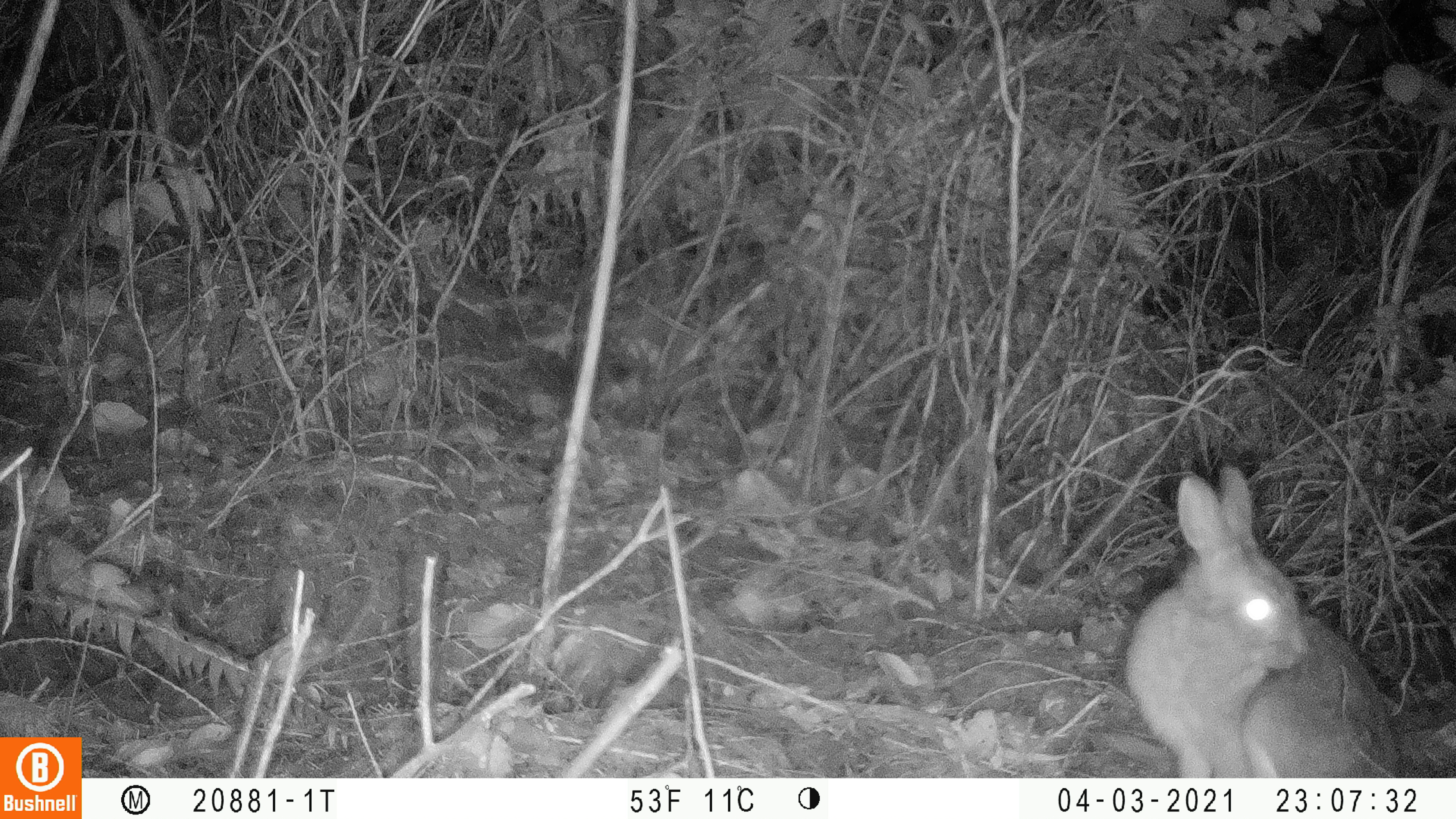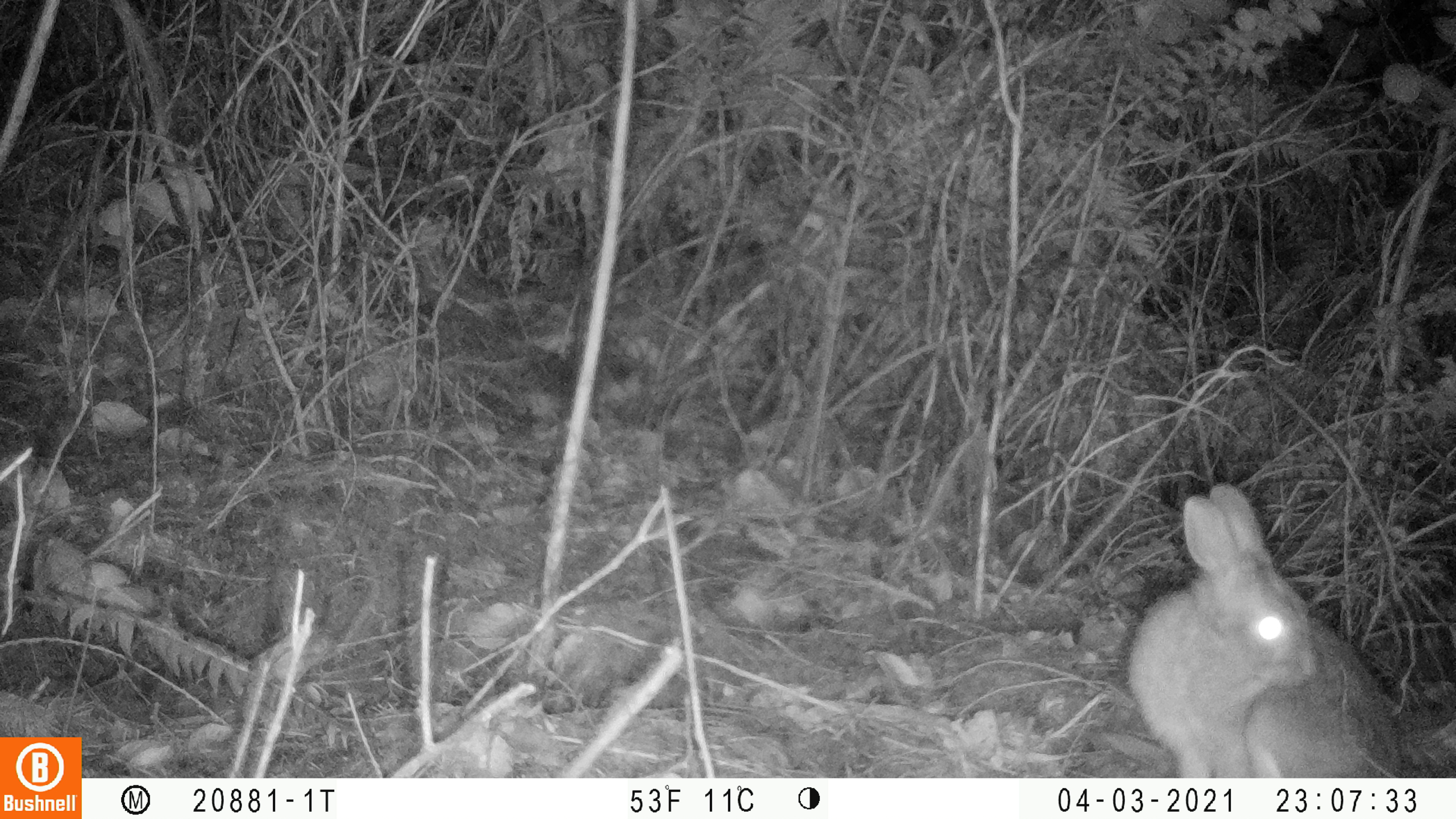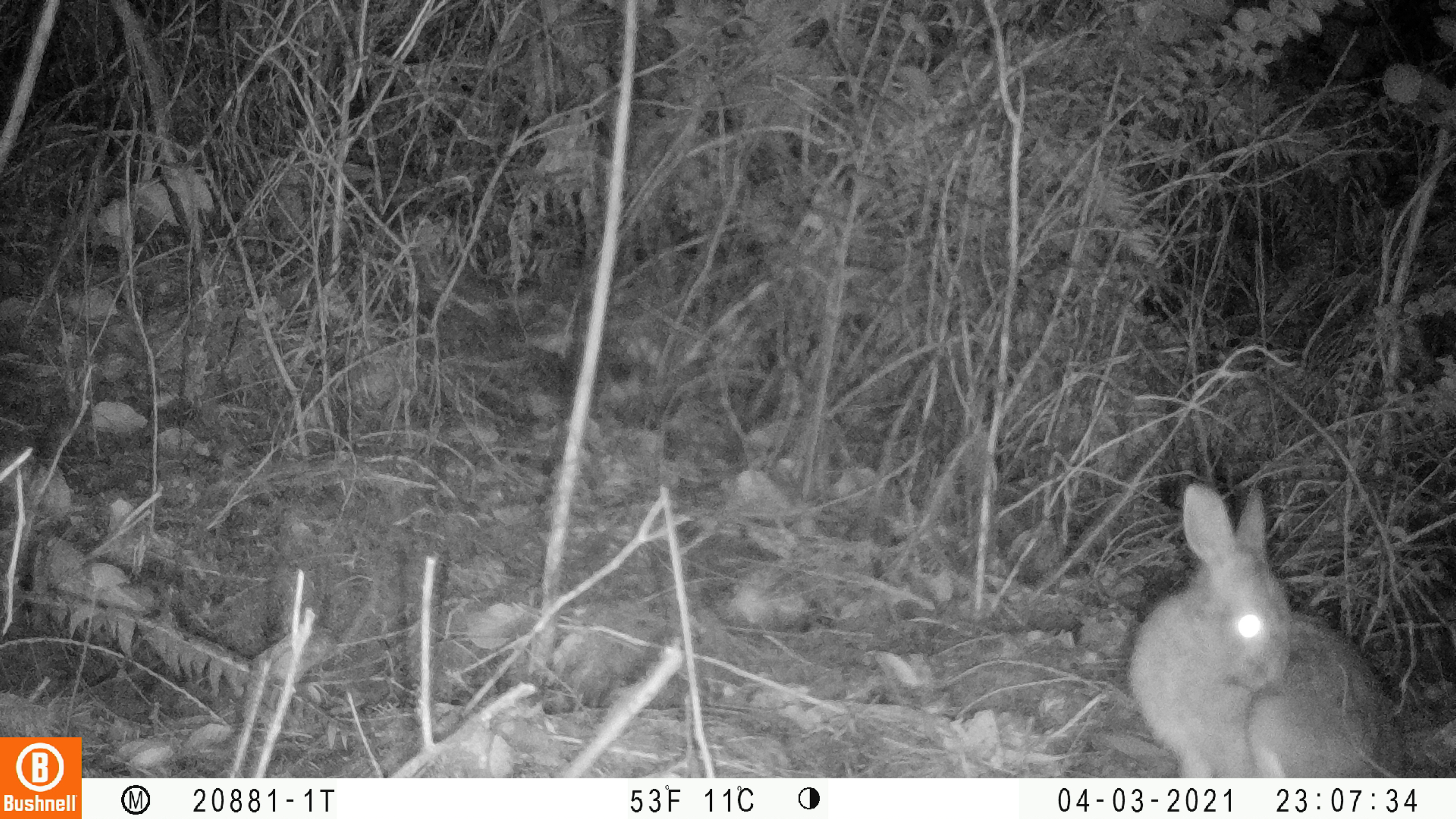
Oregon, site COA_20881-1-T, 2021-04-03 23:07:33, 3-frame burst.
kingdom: Animalia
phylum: Chordata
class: Mammalia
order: Lagomorpha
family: Leporidae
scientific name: Leporidae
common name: hares and rabbits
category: leporidae family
Leporidae family (hares and rabbits) (Leporidae).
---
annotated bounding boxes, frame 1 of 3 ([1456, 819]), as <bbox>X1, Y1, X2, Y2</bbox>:
leporidae family: <bbox>1096, 454, 1421, 778</bbox>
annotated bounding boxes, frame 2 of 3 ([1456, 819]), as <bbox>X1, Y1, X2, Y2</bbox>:
leporidae family: <bbox>1102, 468, 1422, 778</bbox>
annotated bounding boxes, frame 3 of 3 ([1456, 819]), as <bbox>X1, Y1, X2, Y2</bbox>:
leporidae family: <bbox>1101, 466, 1430, 777</bbox>